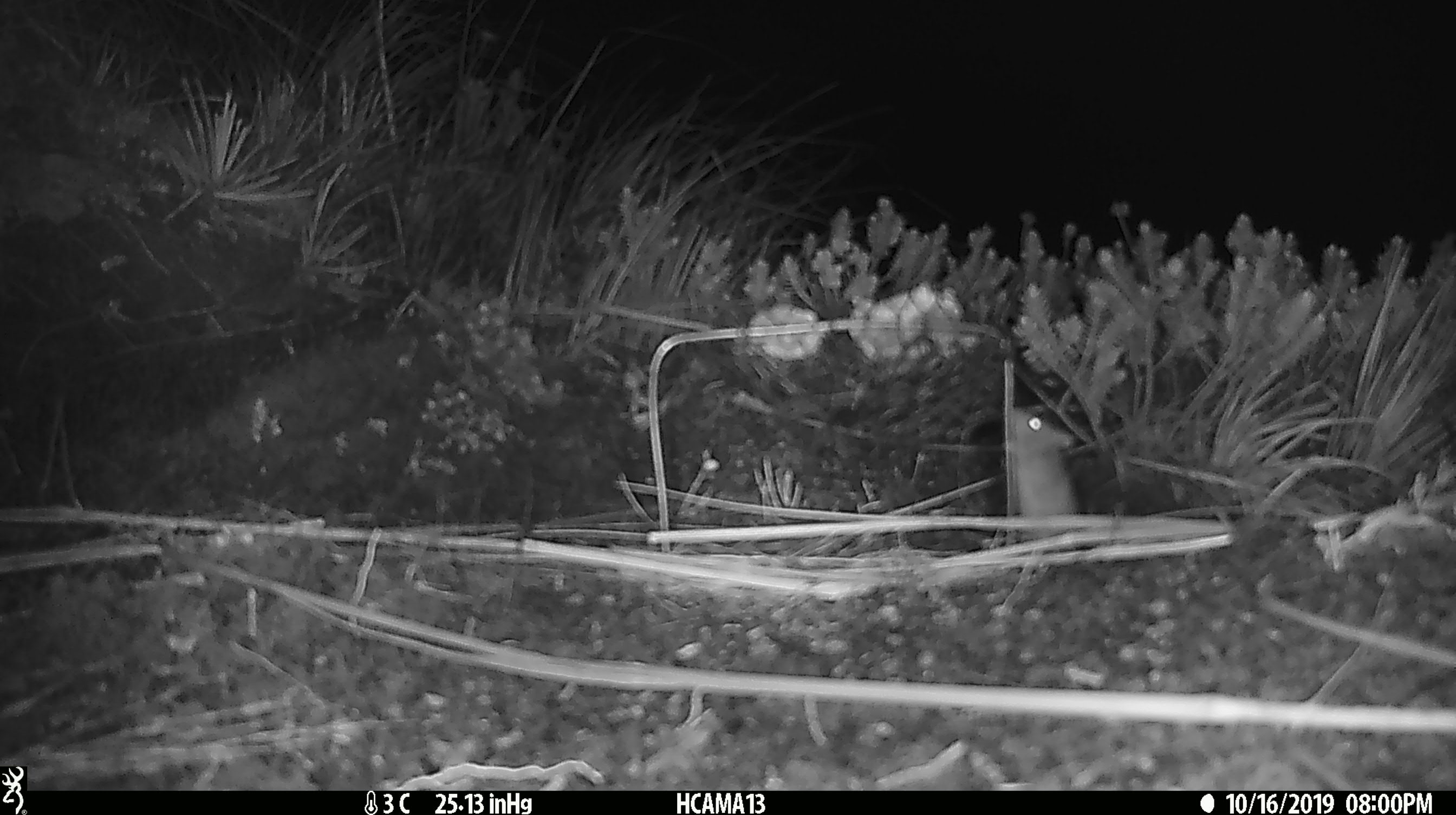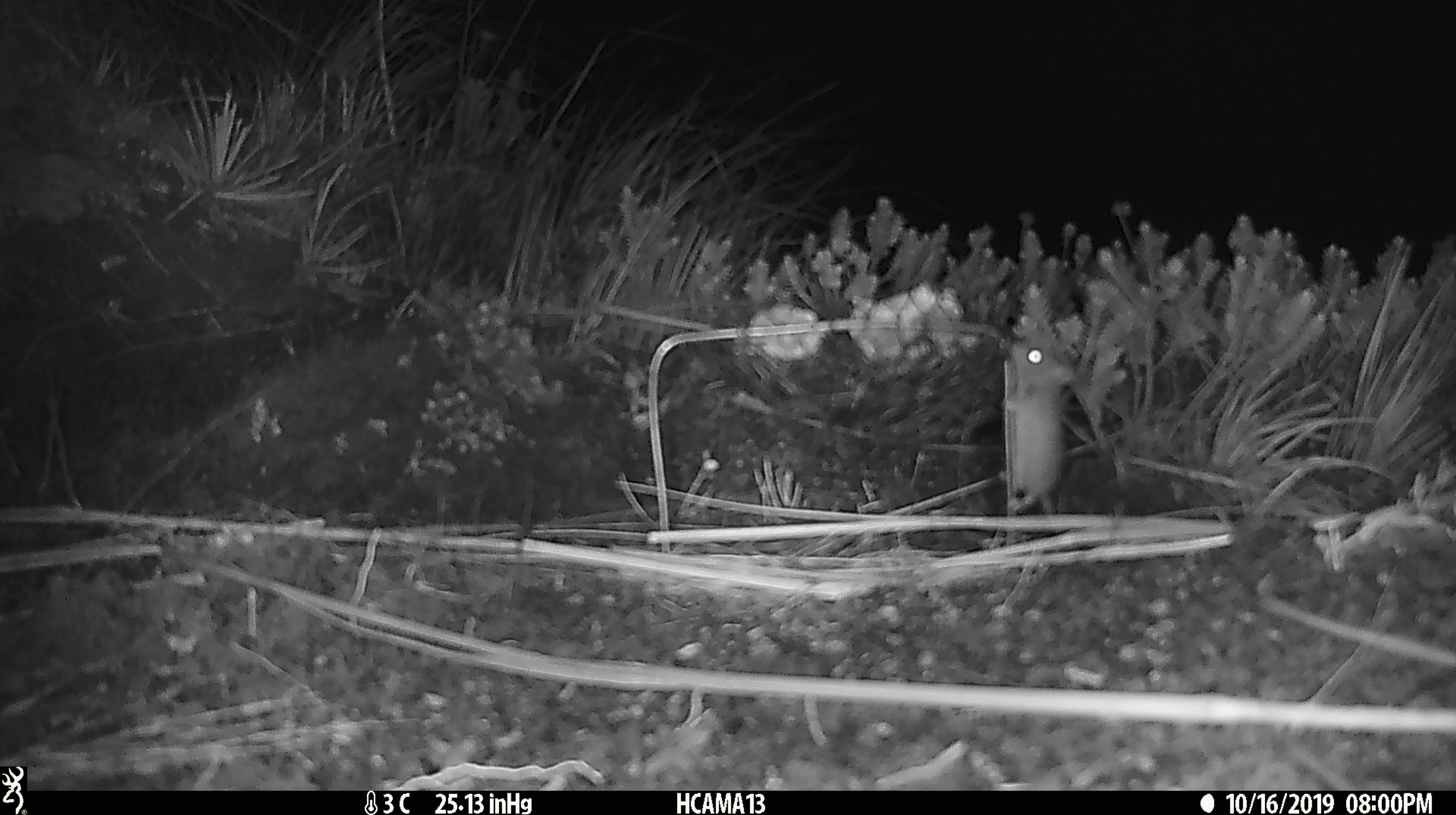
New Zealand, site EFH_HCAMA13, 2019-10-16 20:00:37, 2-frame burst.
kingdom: Animalia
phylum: Chordata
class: Mammalia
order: Rodentia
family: Muridae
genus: Mus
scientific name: Mus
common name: mouse